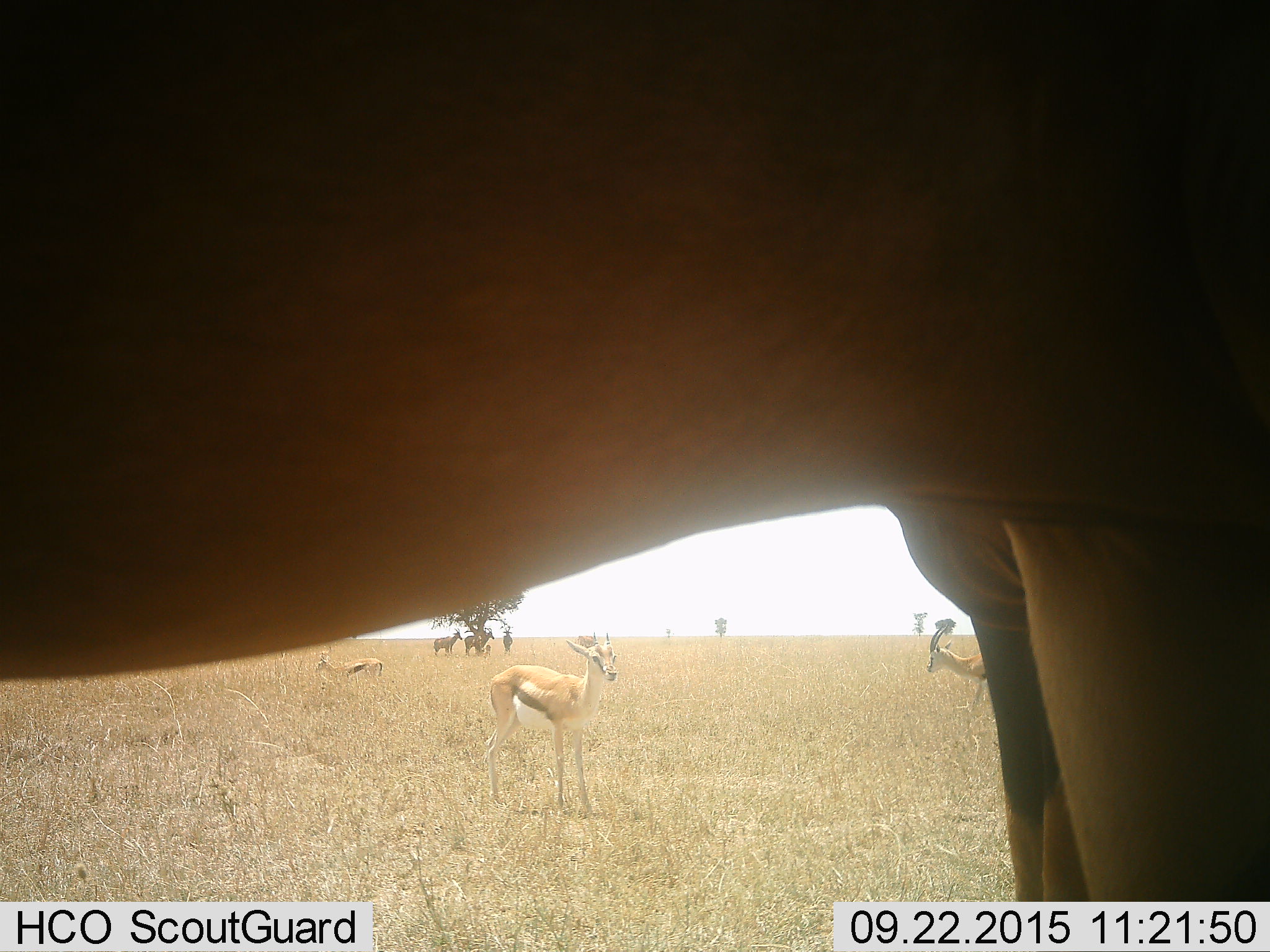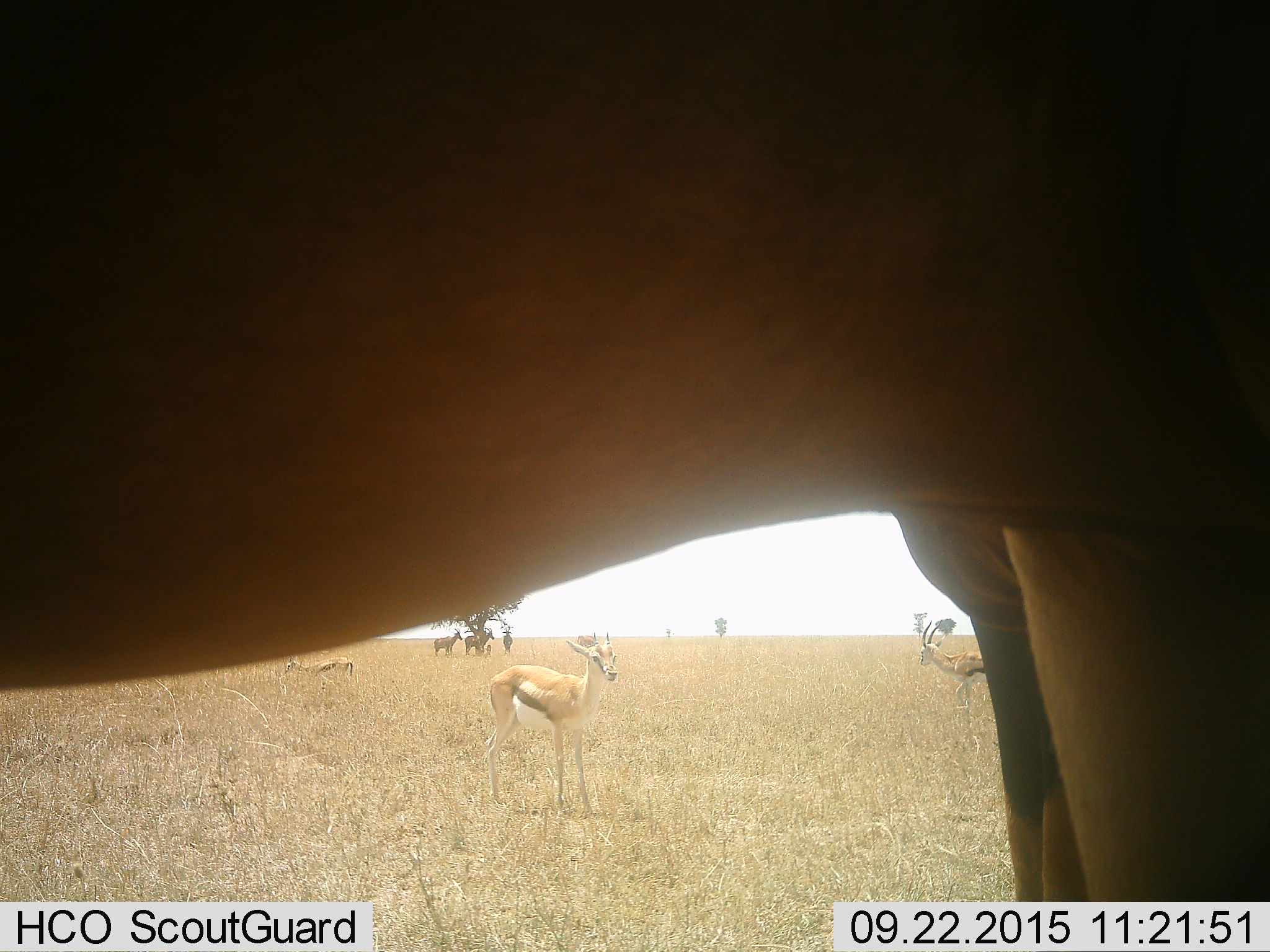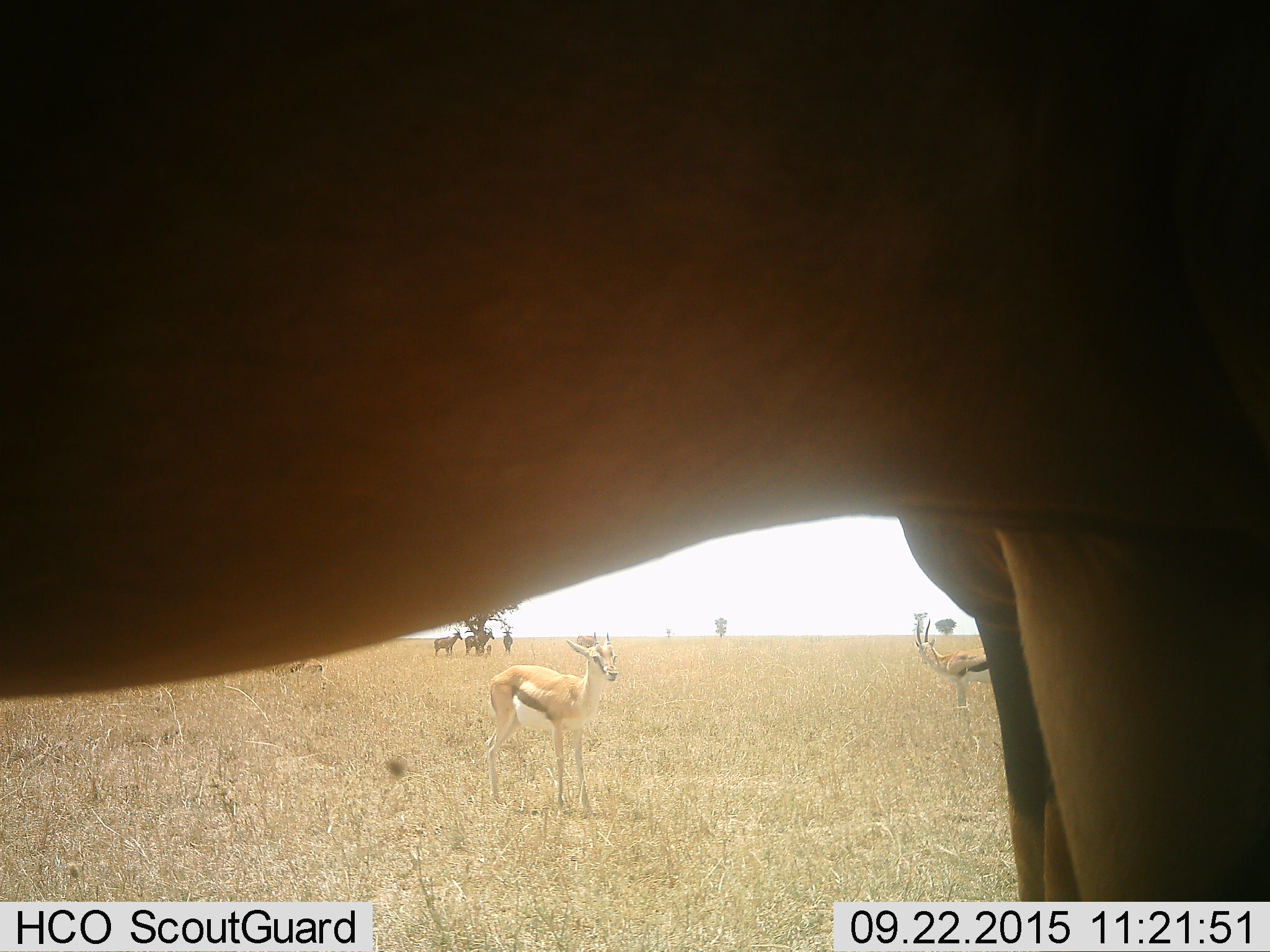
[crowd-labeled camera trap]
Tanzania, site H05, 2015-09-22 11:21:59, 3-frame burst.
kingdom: Animalia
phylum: Chordata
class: Mammalia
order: Artiodactyla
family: Bovidae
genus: Eudorcas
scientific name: Eudorcas thomsonii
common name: thomson's gazelle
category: gazellethomsons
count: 7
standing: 100%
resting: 0%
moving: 40%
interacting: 0%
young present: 50%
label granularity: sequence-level